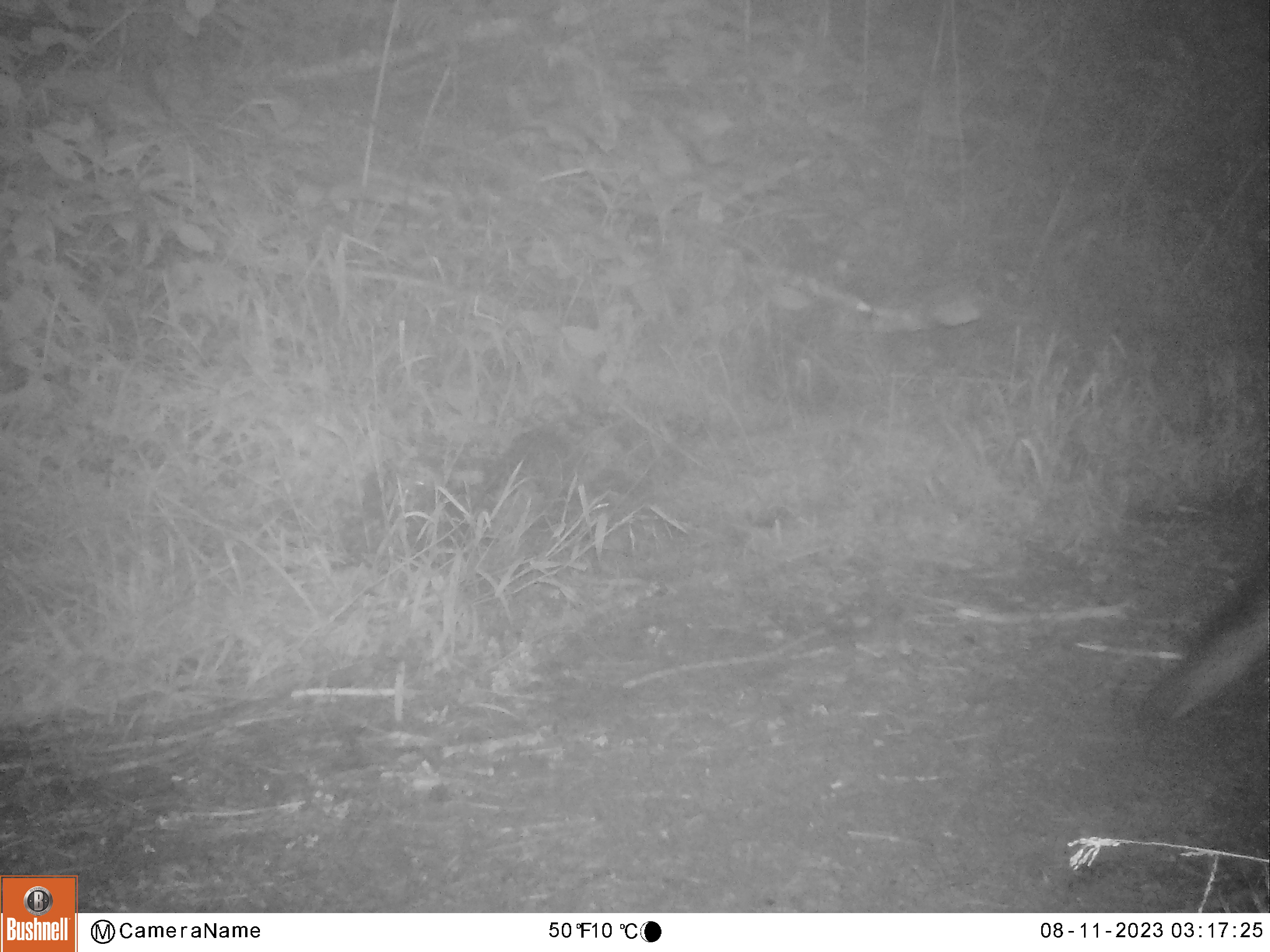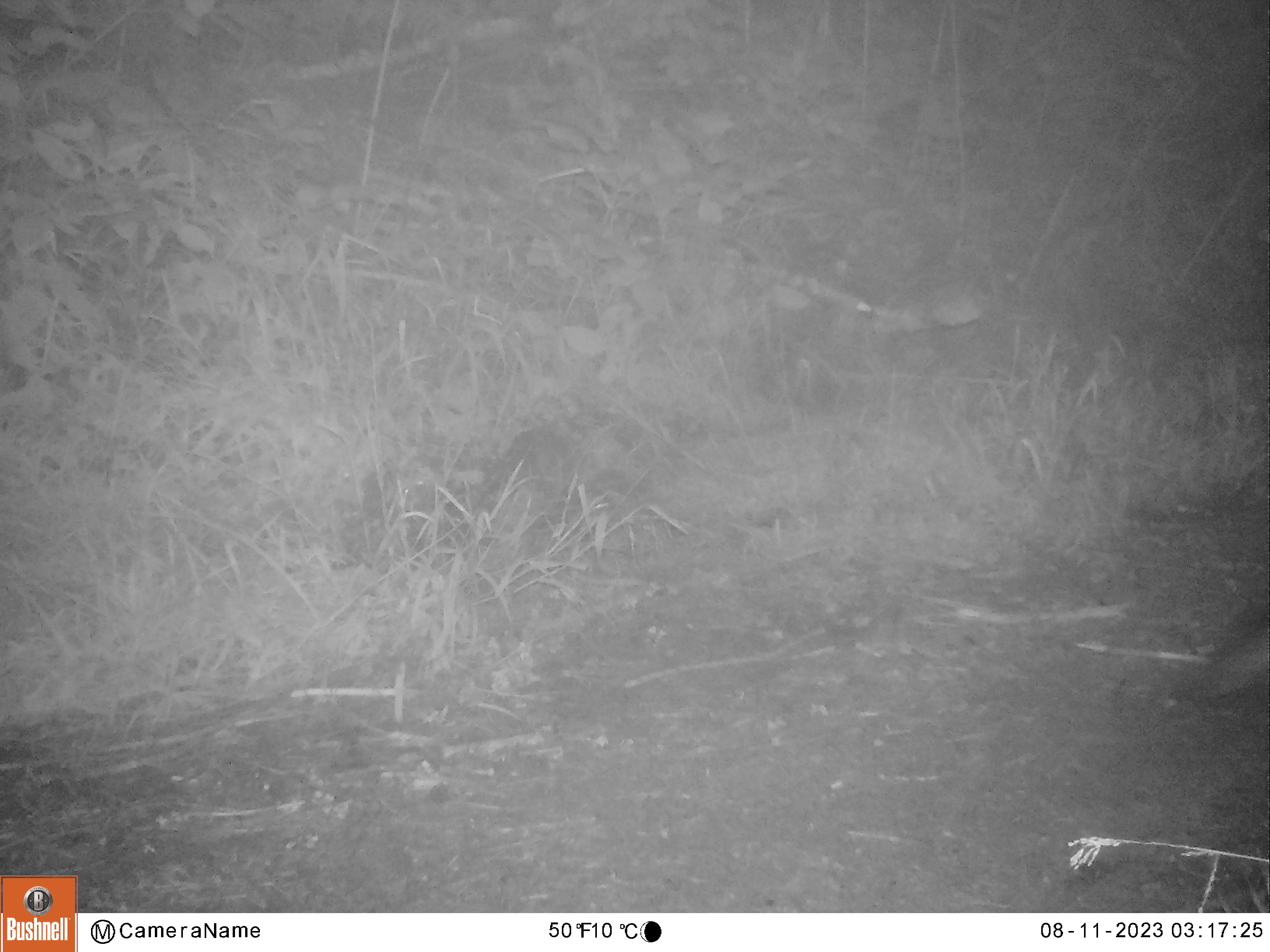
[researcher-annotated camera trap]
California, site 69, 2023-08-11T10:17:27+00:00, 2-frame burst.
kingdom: Animalia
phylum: Chordata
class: Mammalia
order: Carnivora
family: Canidae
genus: Urocyon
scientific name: Urocyon cinereoargenteus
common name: gray fox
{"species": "gray fox (Urocyon cinereoargenteus)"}